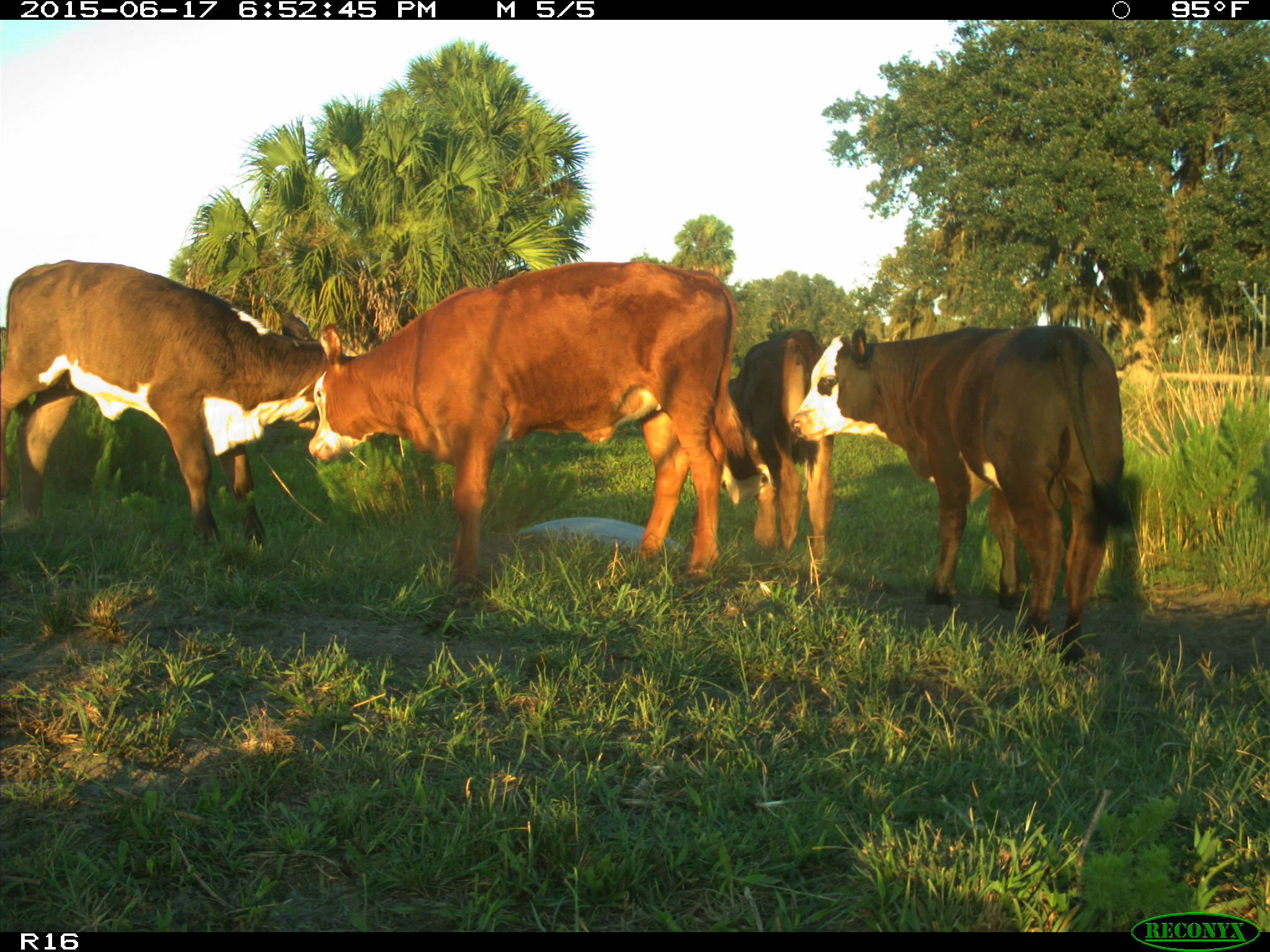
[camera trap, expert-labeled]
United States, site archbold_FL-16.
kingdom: Animalia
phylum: Chordata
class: Mammalia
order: Artiodactyla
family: Bovidae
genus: Bos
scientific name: Bos taurus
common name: domestic cow